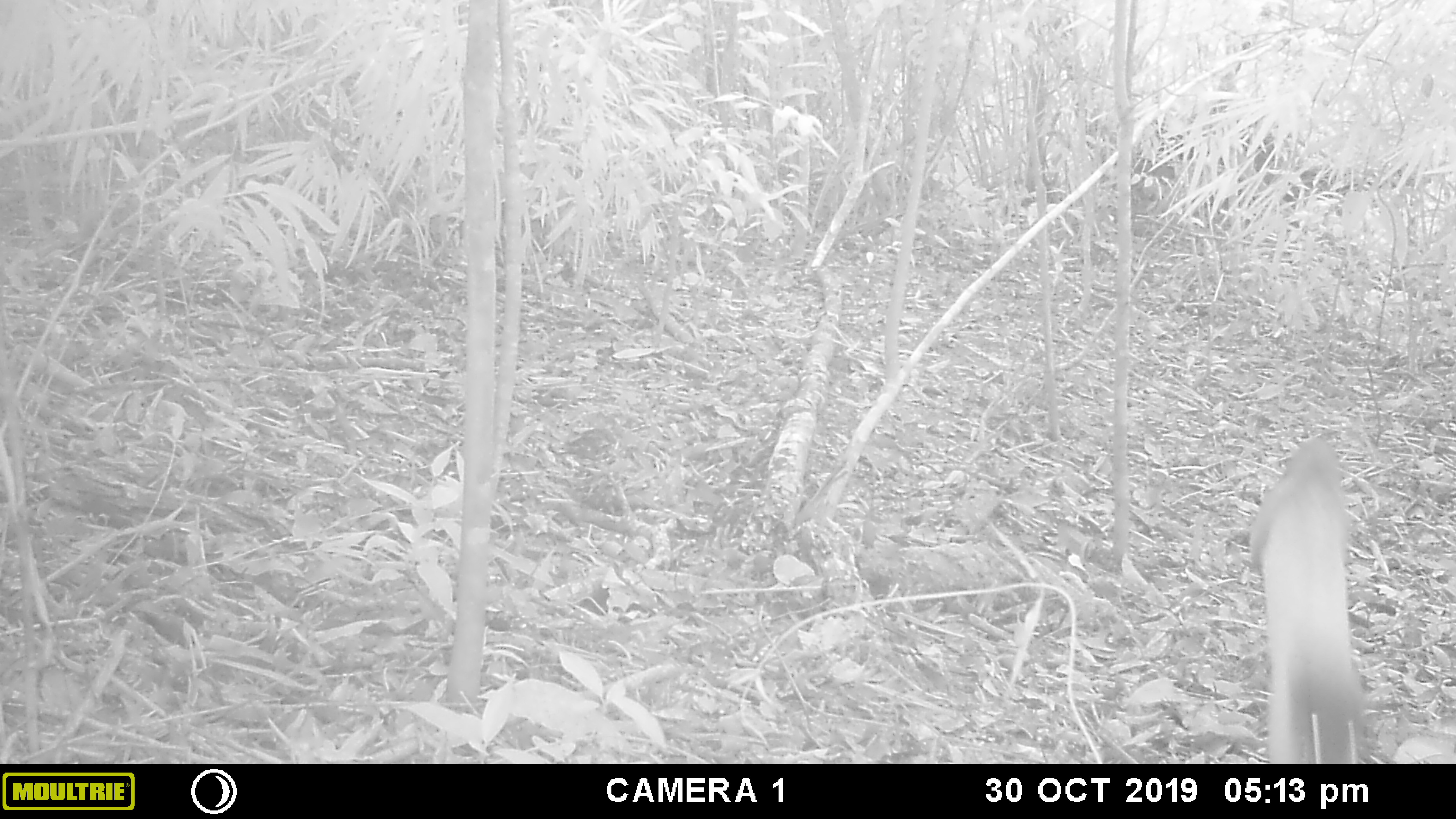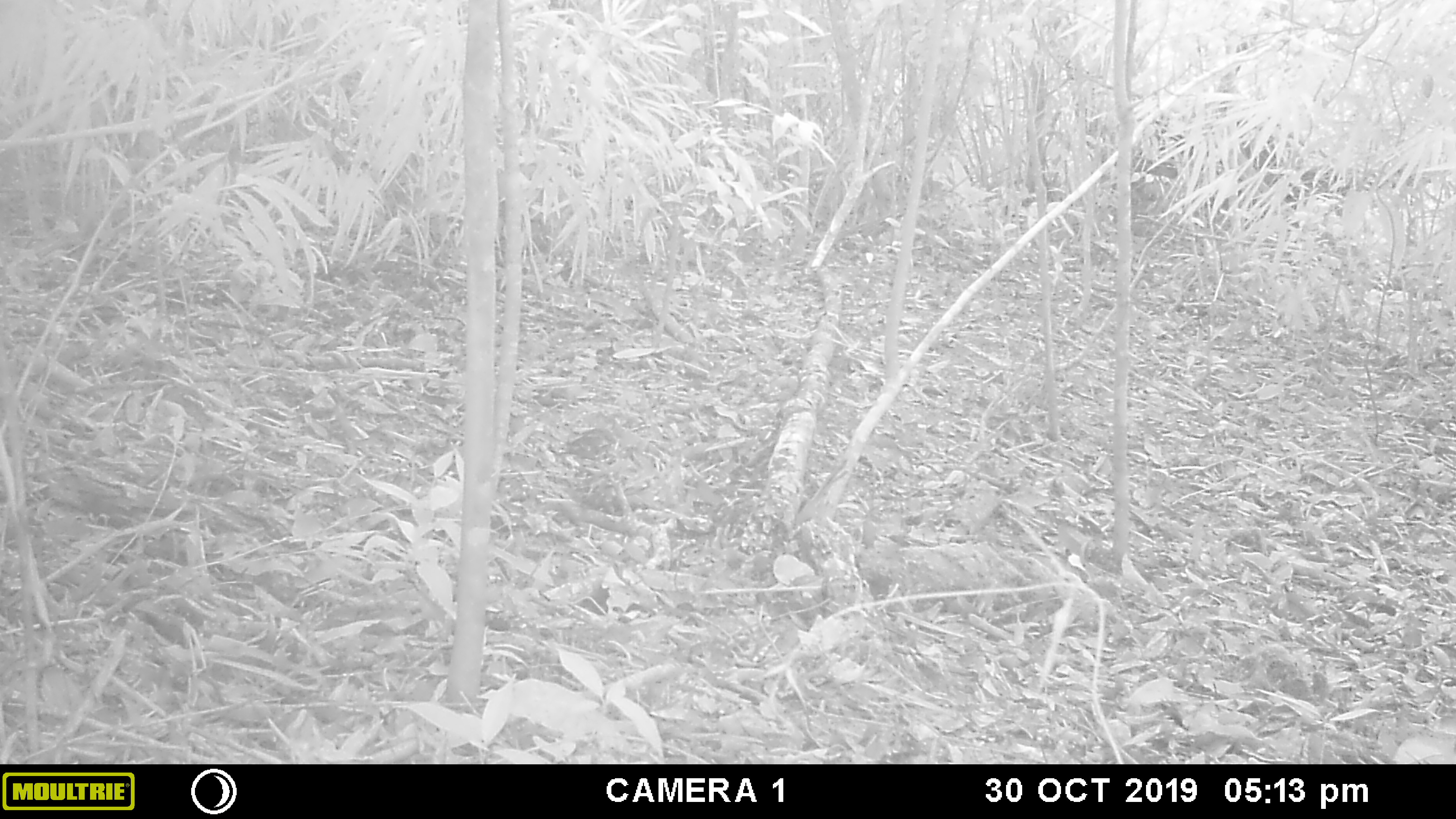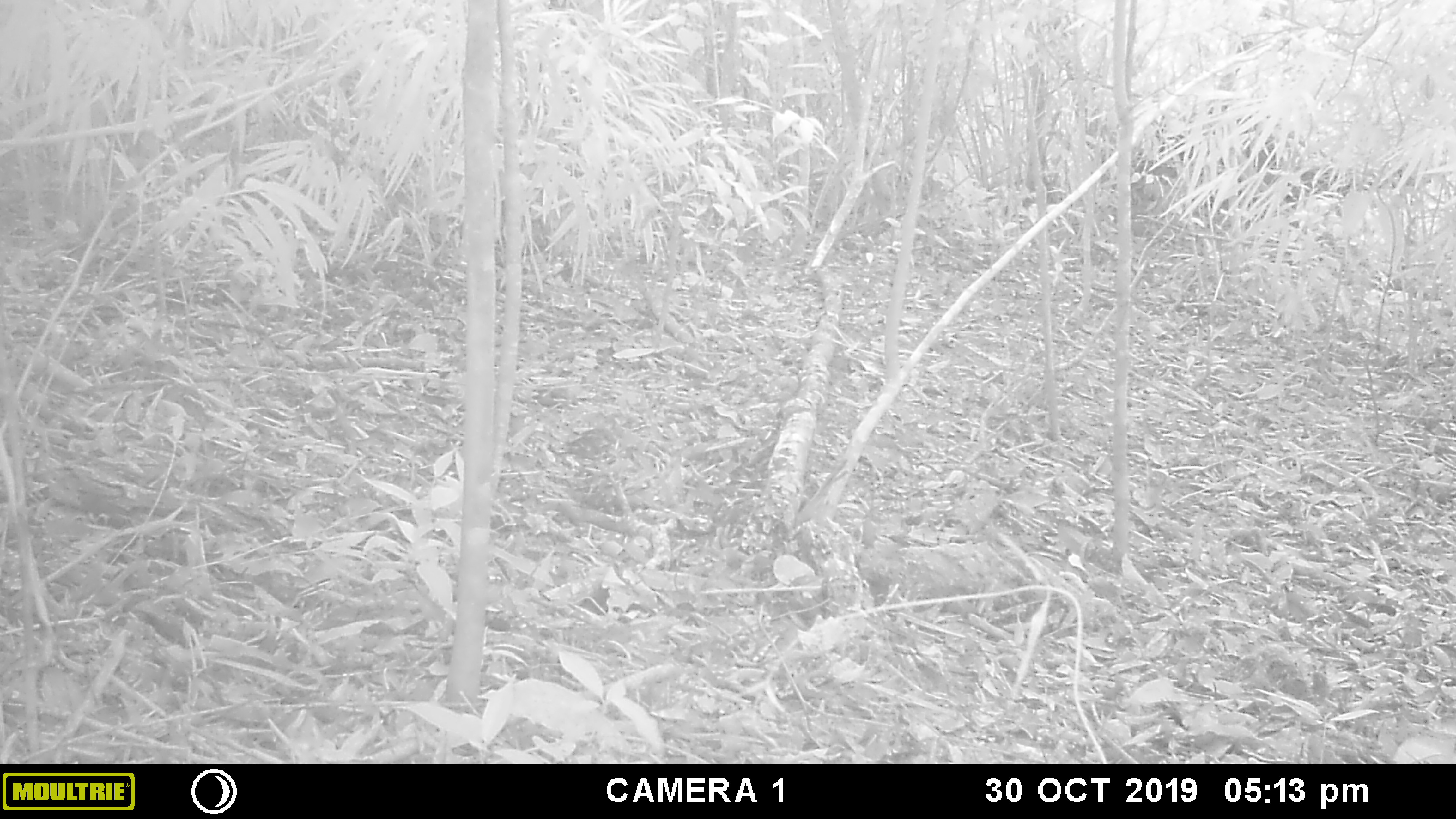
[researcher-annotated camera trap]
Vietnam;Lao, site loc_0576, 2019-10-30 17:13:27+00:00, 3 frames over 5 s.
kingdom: Animalia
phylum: Chordata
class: Mammalia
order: Carnivora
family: Mustelidae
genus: Martes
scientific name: Martes flavigula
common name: yellow-throated marten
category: yellow throated marten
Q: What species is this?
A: Yellow throated marten (yellow-throated marten) (Martes flavigula).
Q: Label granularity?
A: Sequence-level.